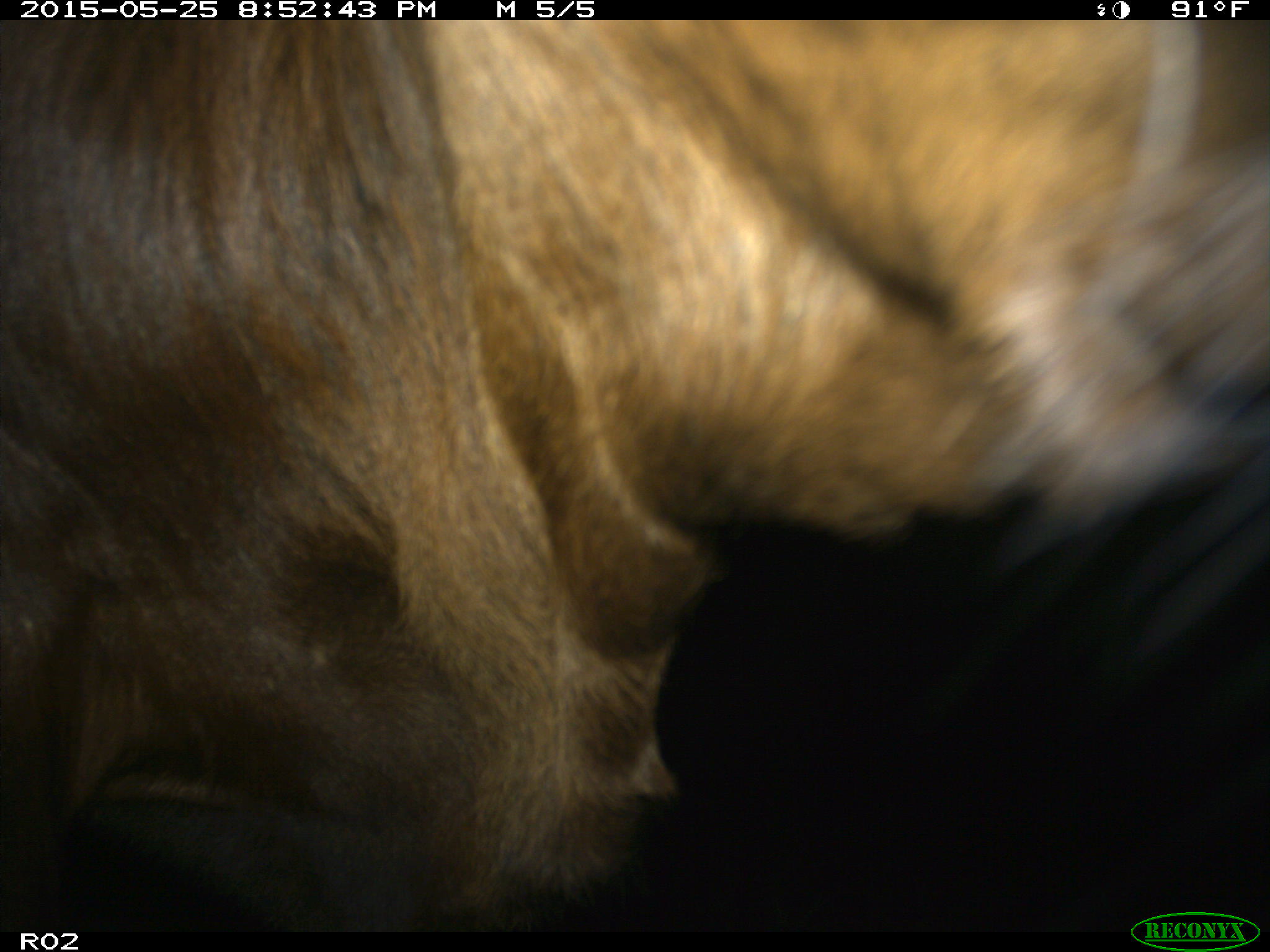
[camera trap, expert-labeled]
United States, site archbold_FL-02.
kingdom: Animalia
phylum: Chordata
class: Mammalia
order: Artiodactyla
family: Bovidae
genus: Bos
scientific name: Bos taurus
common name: domestic cow